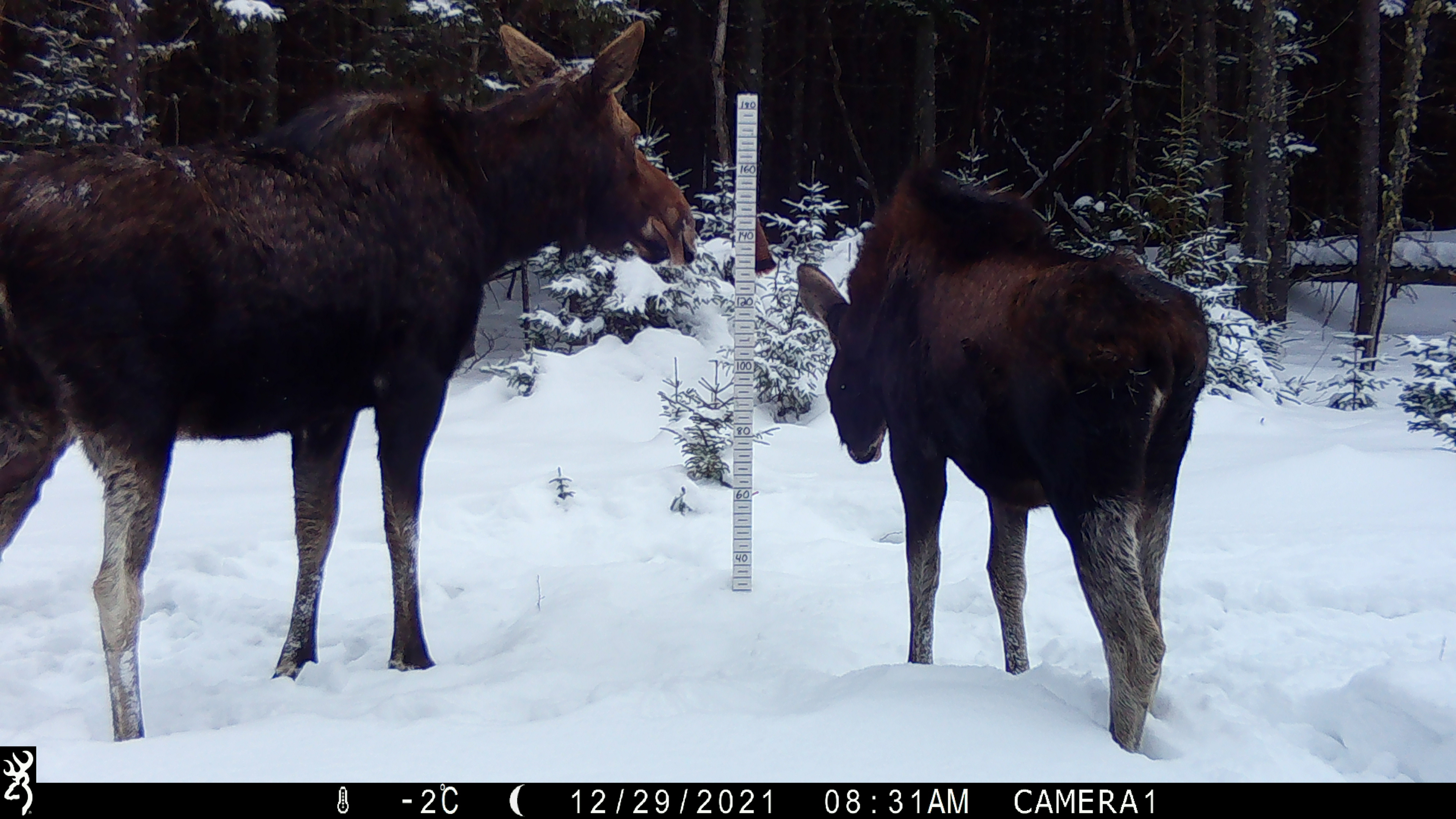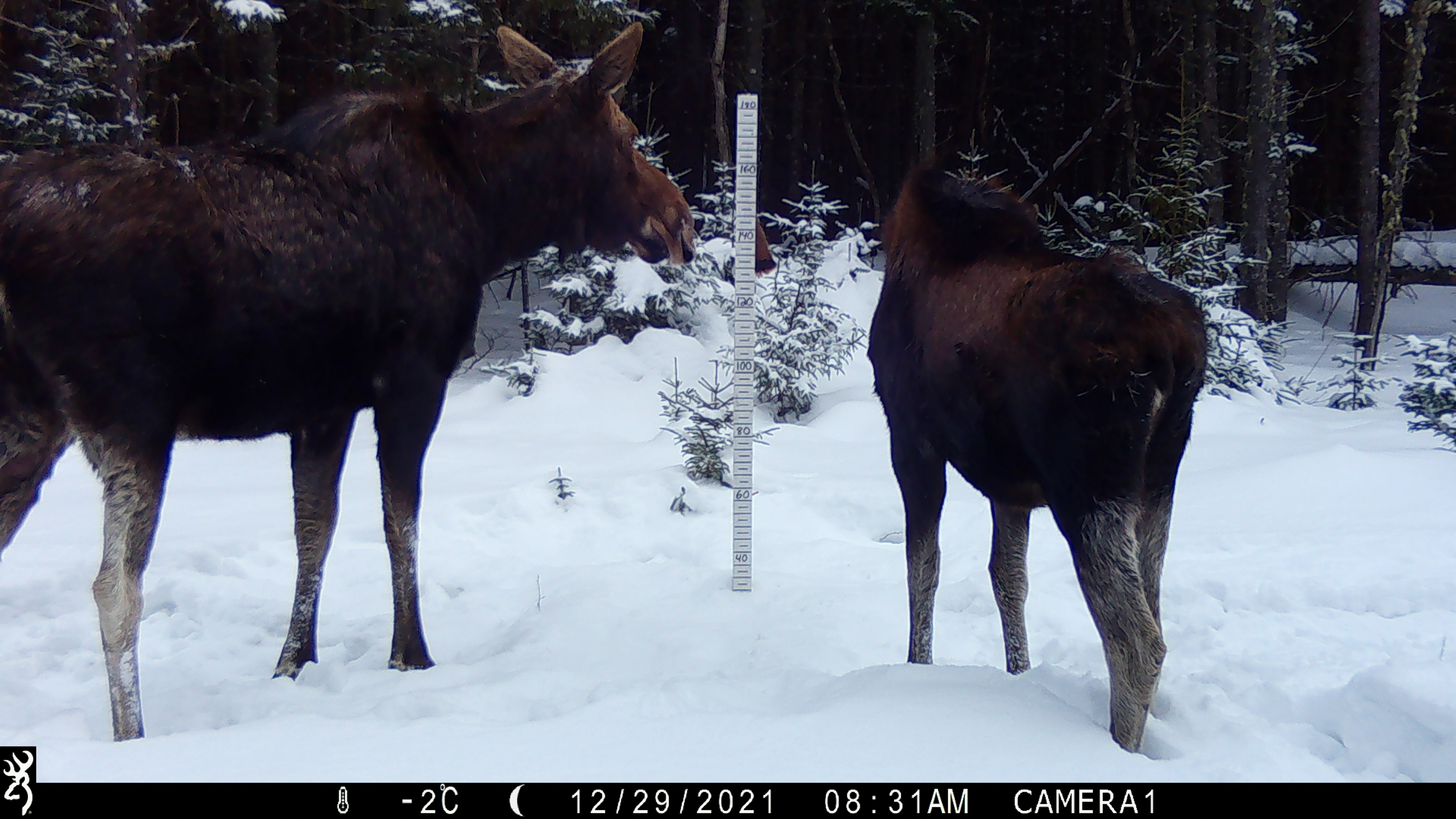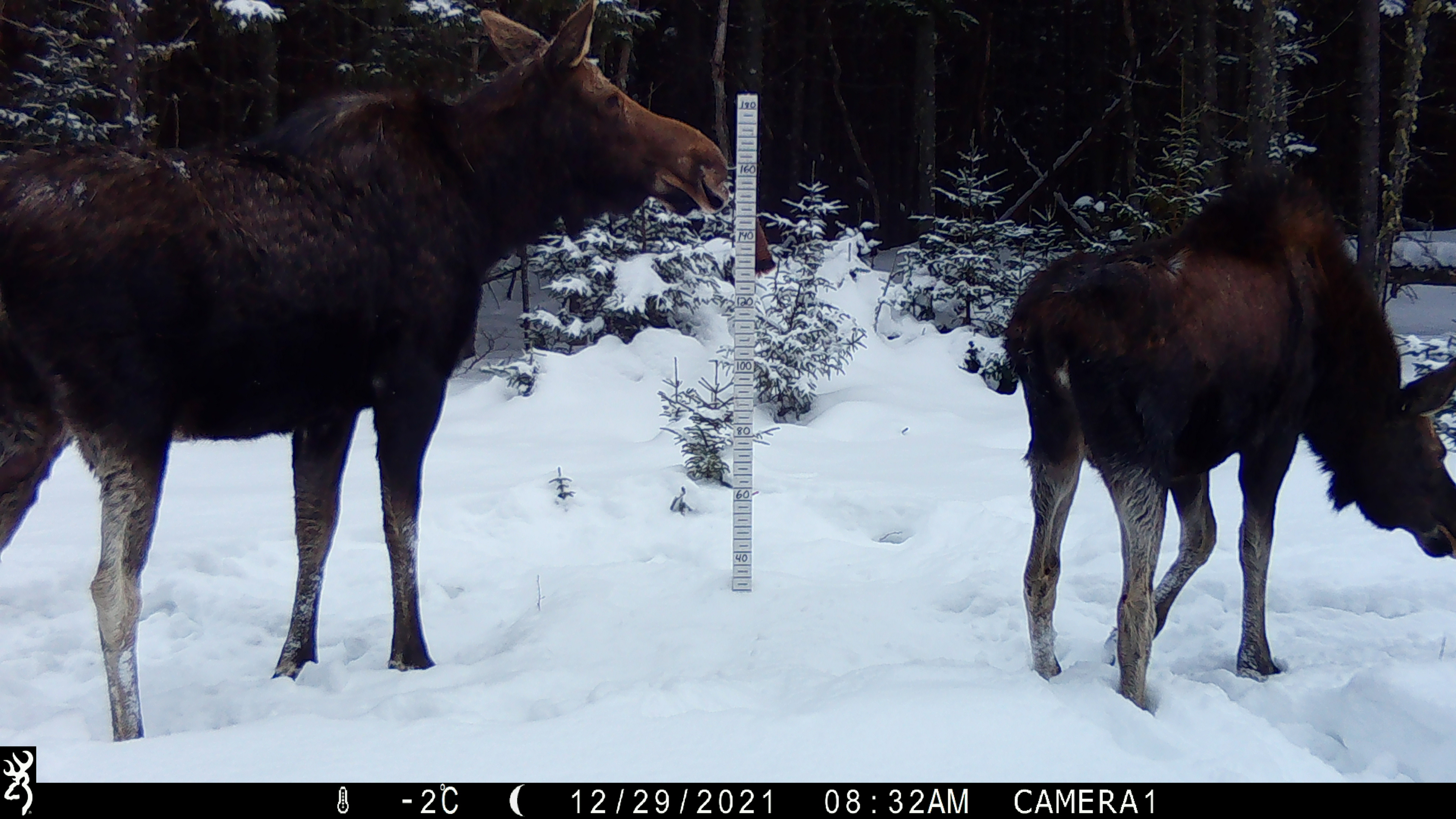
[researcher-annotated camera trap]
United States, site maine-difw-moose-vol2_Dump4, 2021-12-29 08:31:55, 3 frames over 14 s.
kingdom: Animalia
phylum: Chordata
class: Mammalia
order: Artiodactyla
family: Cervidae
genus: Alces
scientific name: Alces alces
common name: moose